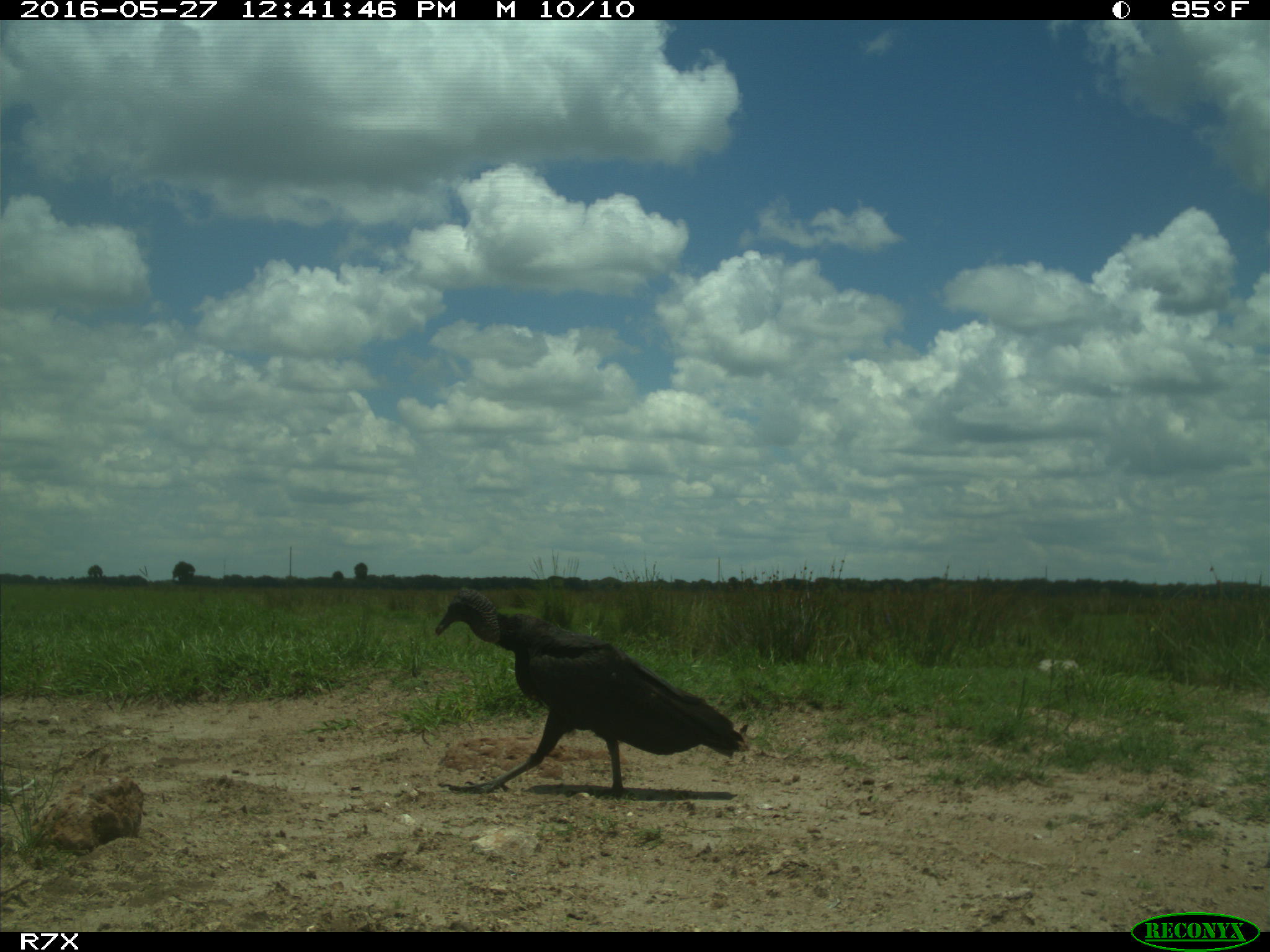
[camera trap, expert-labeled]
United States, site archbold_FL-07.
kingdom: Animalia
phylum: Chordata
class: Aves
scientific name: Aves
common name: birds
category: unidentified bird